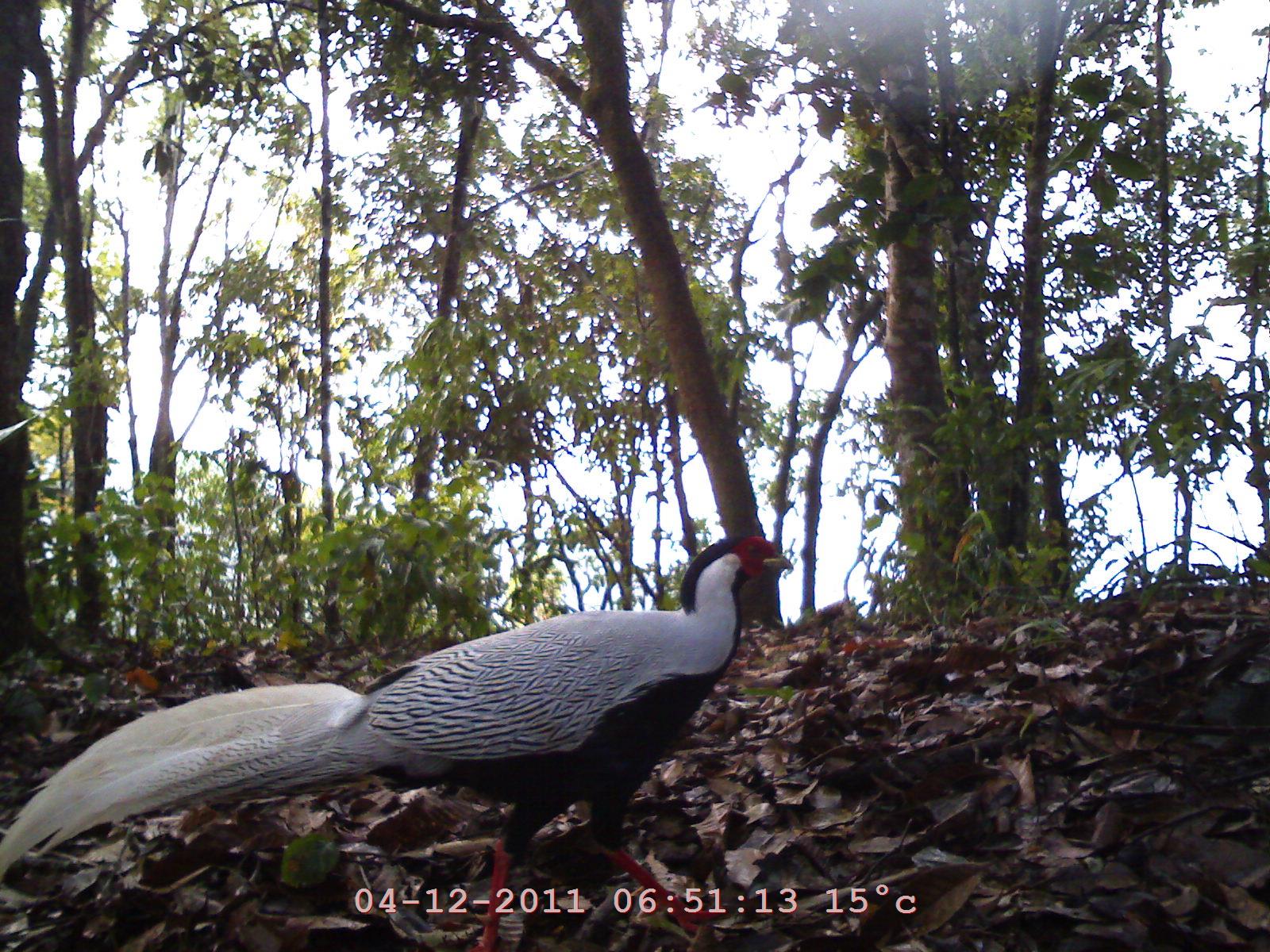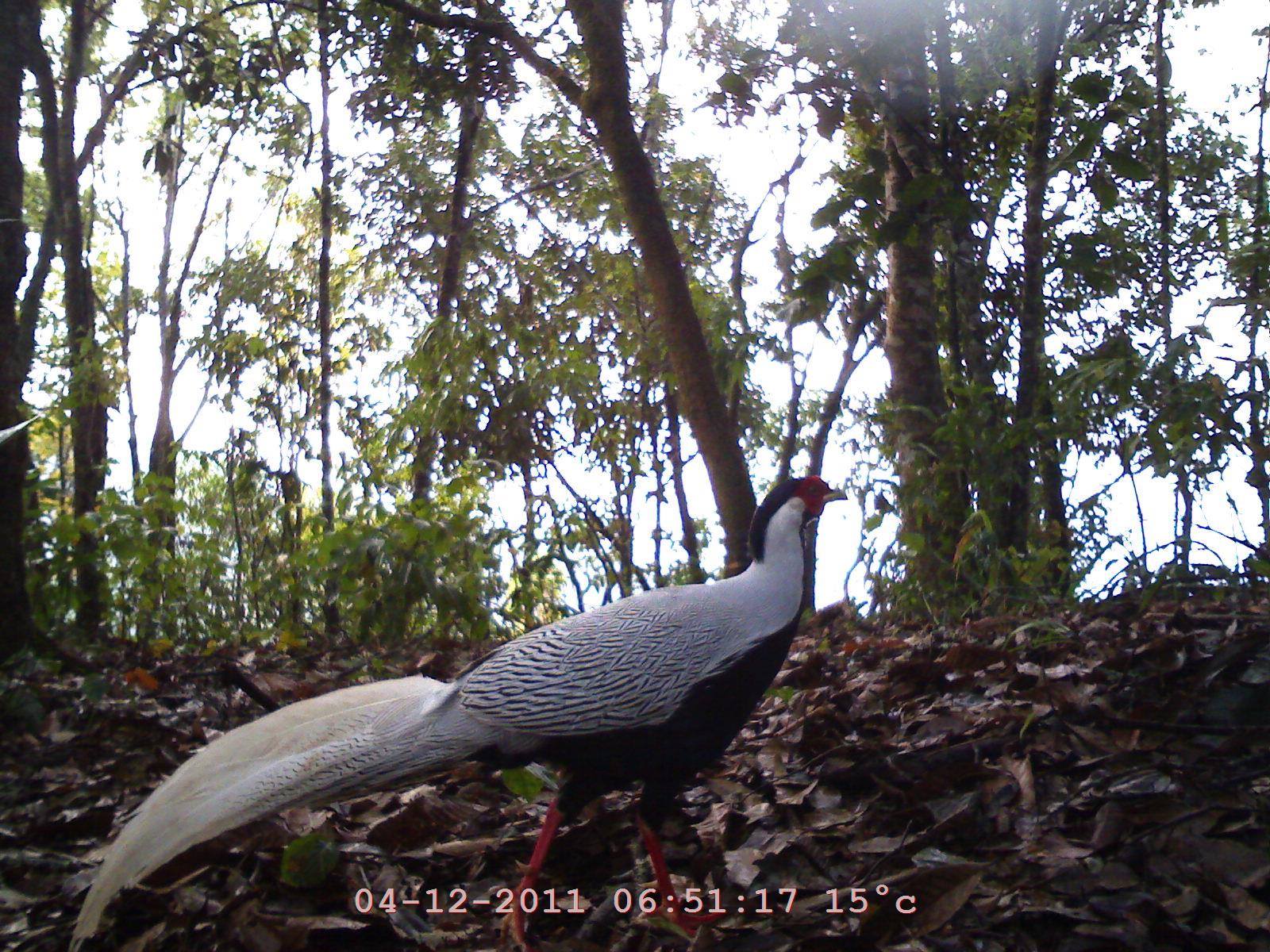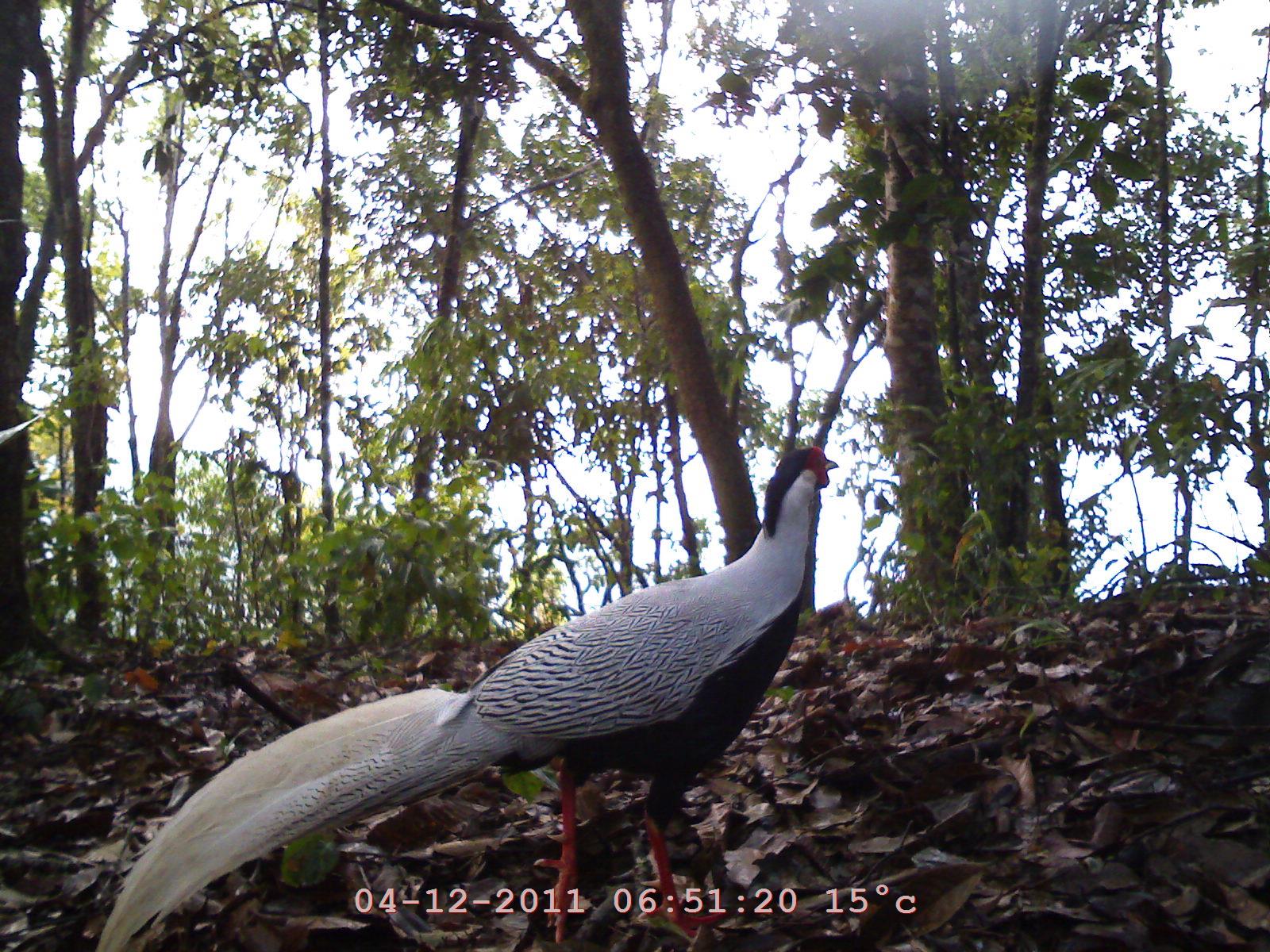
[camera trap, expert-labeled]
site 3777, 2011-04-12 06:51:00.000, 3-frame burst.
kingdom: Animalia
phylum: Chordata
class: Aves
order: Galliformes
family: Phasianidae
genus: Lophura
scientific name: Lophura nycthemera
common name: silver pheasant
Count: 1.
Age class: adult.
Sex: male.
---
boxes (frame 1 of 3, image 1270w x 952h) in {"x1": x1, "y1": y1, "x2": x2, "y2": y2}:
lophura nycthemera: {"x1": 0, "y1": 527, "x2": 797, "y2": 949}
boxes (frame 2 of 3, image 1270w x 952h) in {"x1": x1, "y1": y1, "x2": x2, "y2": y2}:
lophura nycthemera: {"x1": 58, "y1": 469, "x2": 852, "y2": 950}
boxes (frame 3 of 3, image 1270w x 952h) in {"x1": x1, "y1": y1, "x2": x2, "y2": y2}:
lophura nycthemera: {"x1": 88, "y1": 438, "x2": 842, "y2": 949}